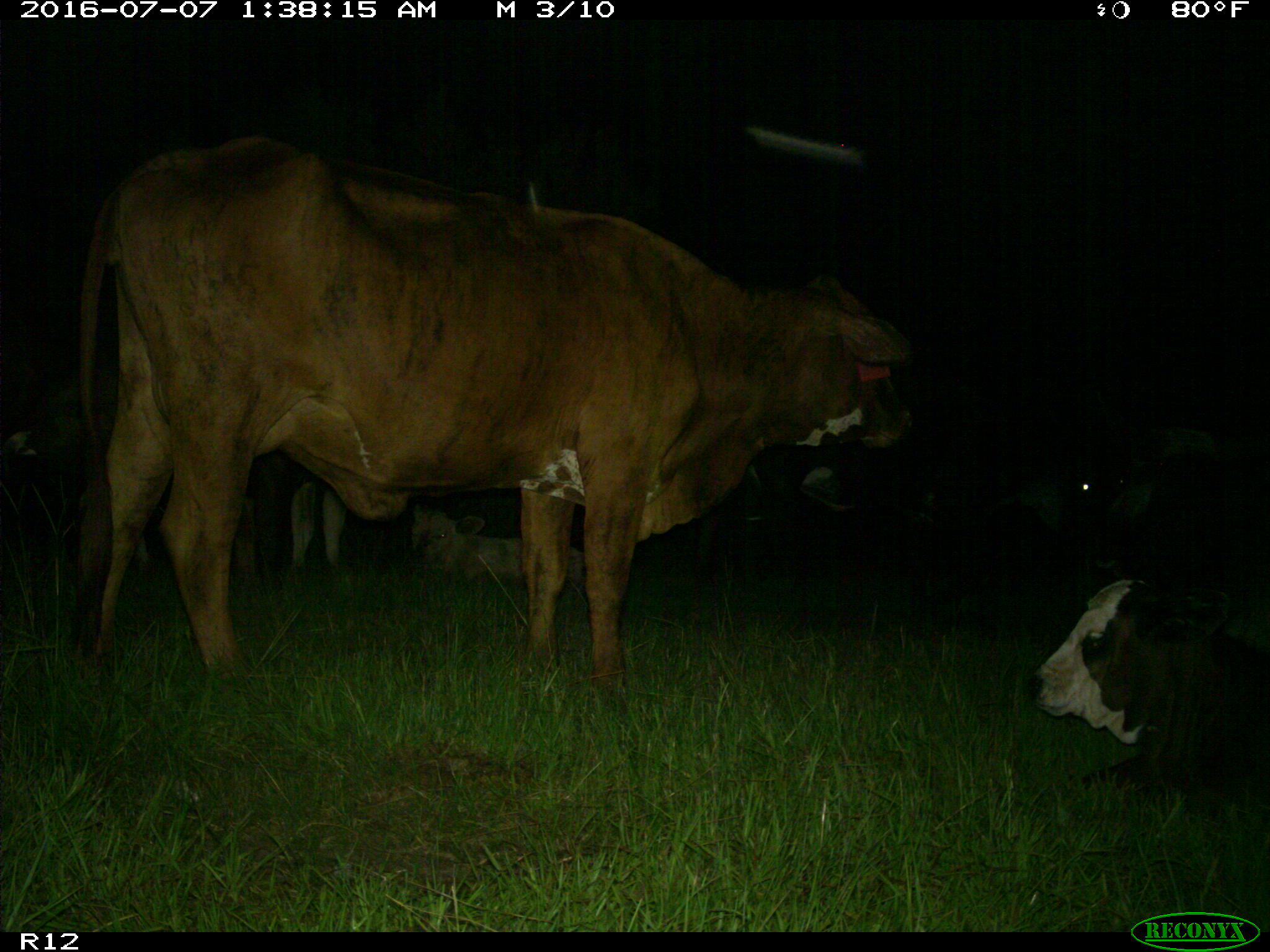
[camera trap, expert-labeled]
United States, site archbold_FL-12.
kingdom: Animalia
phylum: Chordata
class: Mammalia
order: Artiodactyla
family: Bovidae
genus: Bos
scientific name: Bos taurus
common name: domestic cow